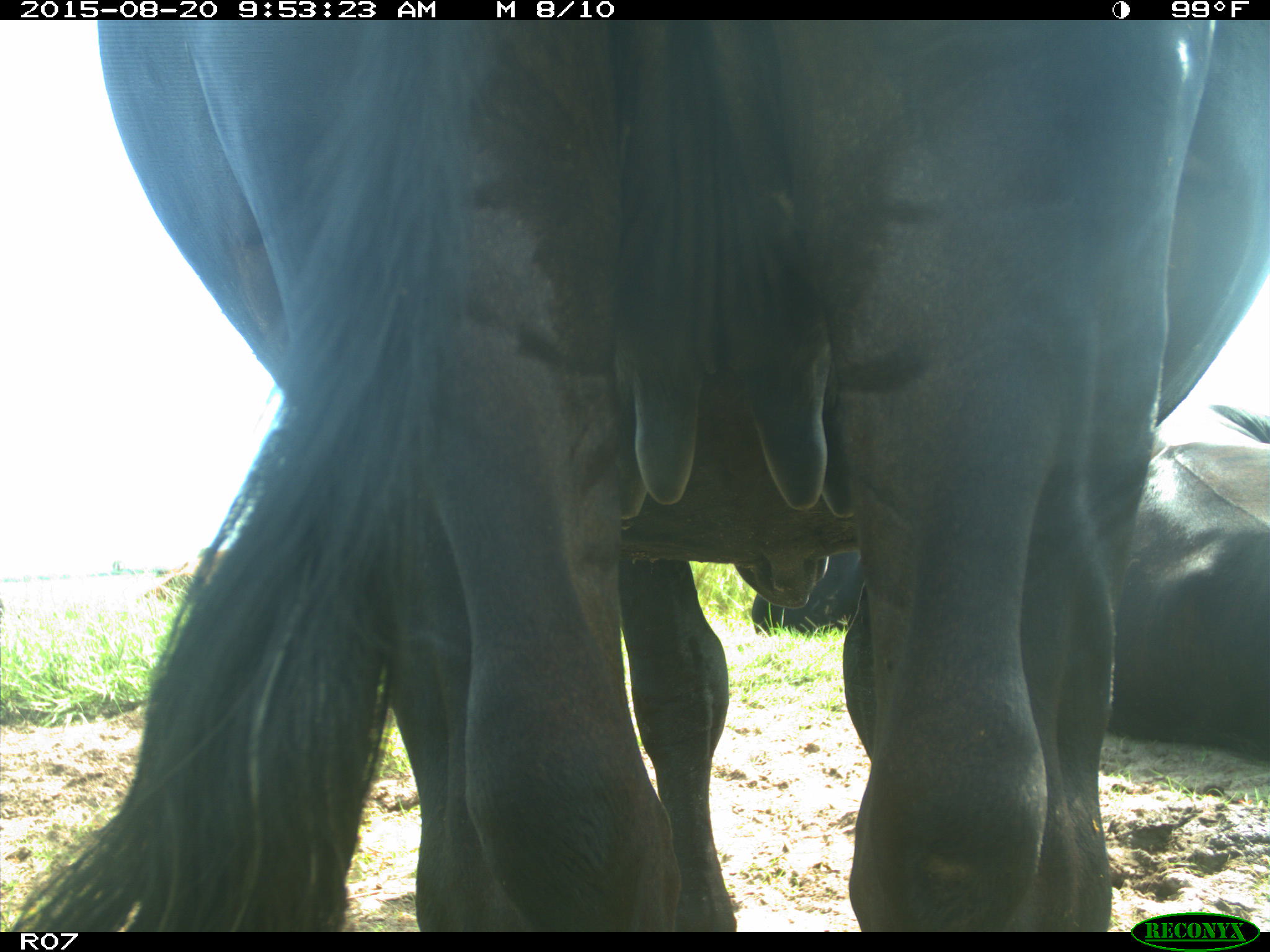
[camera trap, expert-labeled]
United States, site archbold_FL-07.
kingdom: Animalia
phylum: Chordata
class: Mammalia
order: Artiodactyla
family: Bovidae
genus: Bos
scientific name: Bos taurus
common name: domestic cow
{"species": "Bos taurus (domestic cow)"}